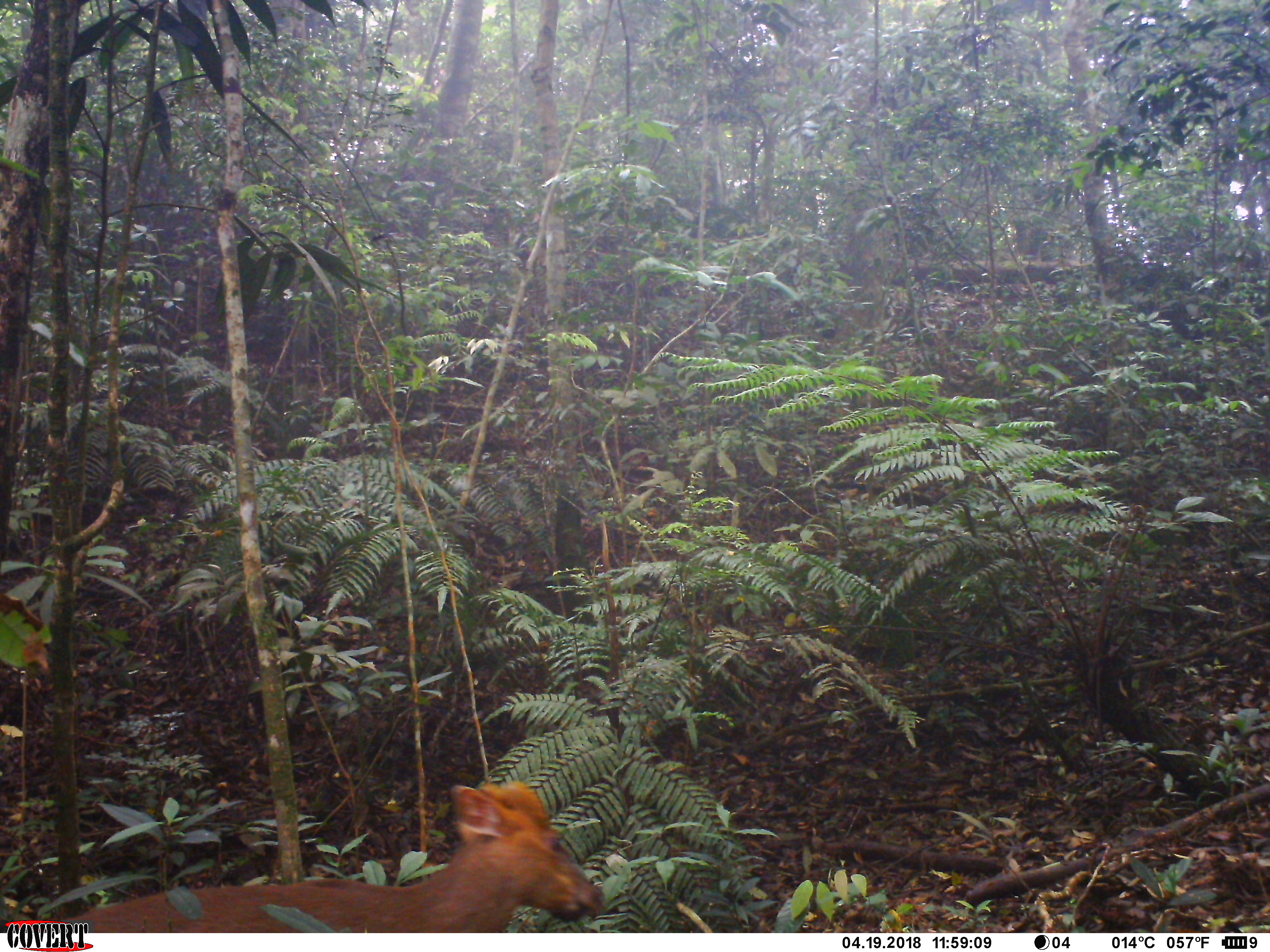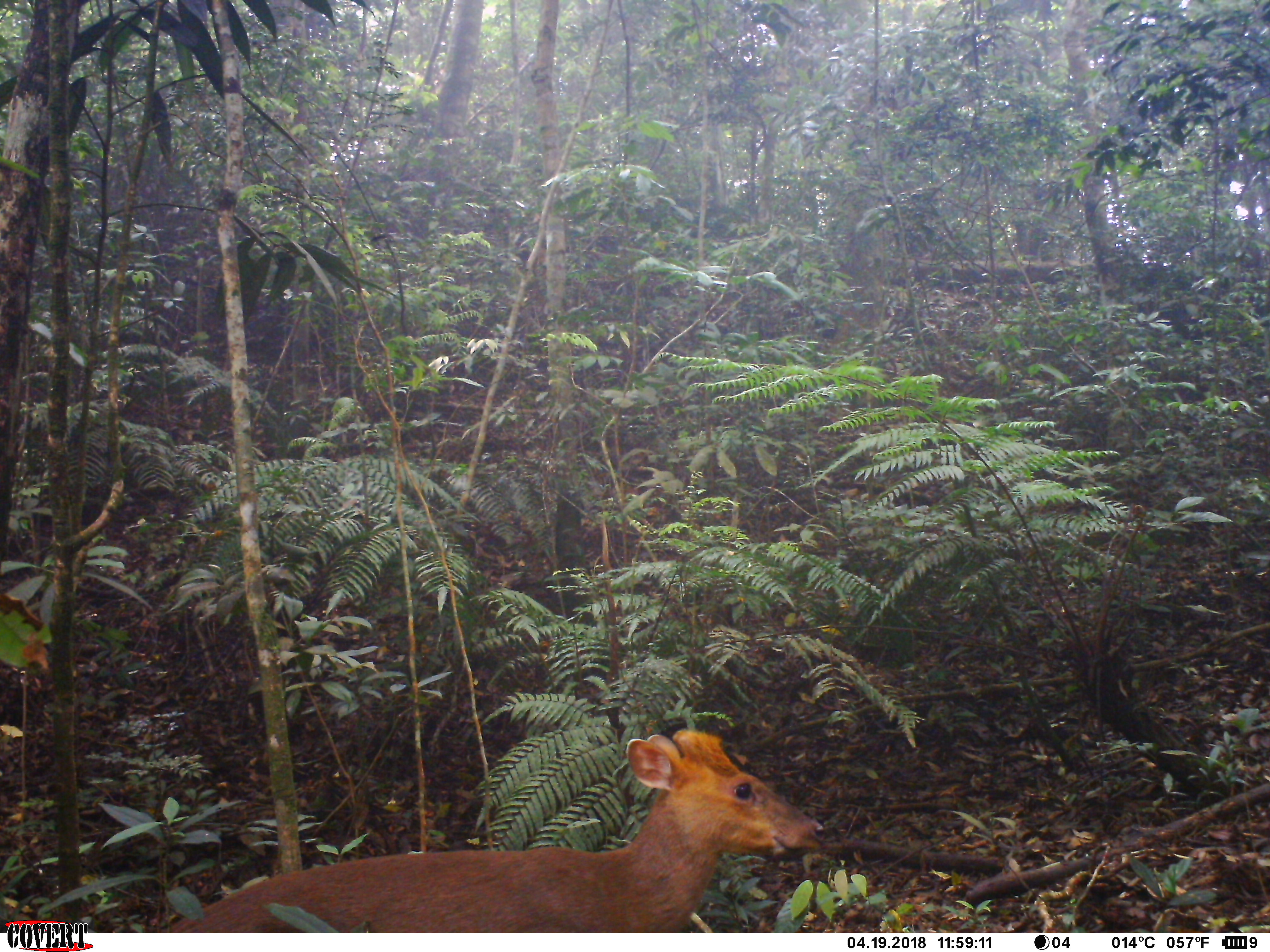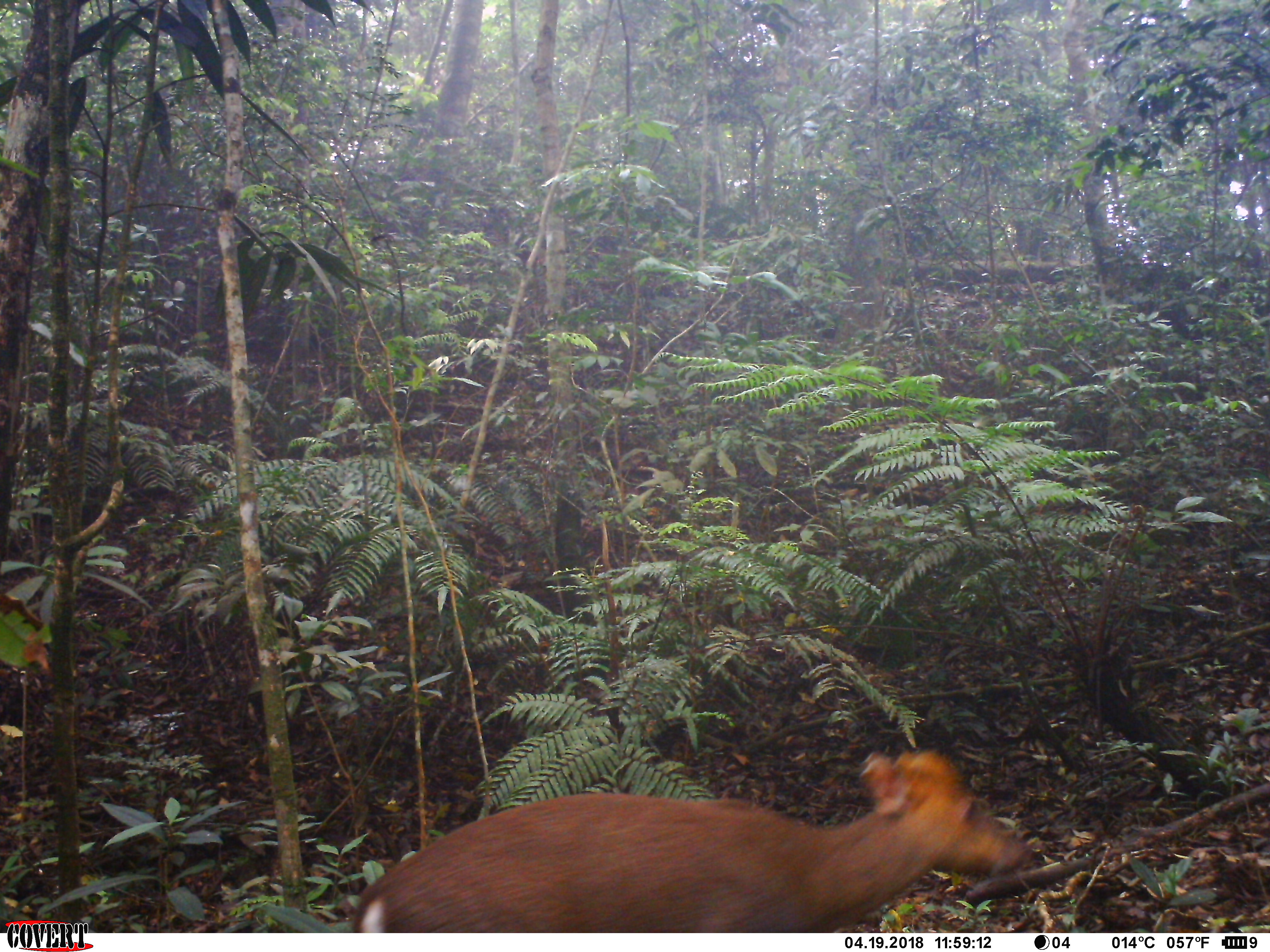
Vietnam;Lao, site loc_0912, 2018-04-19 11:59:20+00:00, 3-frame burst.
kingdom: Animalia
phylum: Chordata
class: Mammalia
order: Artiodactyla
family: Cervidae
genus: Muntiacus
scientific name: Muntiacus rooseveltorum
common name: roosevelt's muntjac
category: roosevelts muntjac group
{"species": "roosevelts muntjac group (roosevelt's muntjac) (Muntiacus rooseveltorum)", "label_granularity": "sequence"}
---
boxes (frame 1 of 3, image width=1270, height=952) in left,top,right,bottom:
roosevelts muntjac group: 0,779,606,933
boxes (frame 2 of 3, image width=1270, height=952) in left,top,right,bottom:
roosevelts muntjac group: 163,729,825,933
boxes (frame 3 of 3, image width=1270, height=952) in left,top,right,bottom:
roosevelts muntjac group: 351,749,1033,933